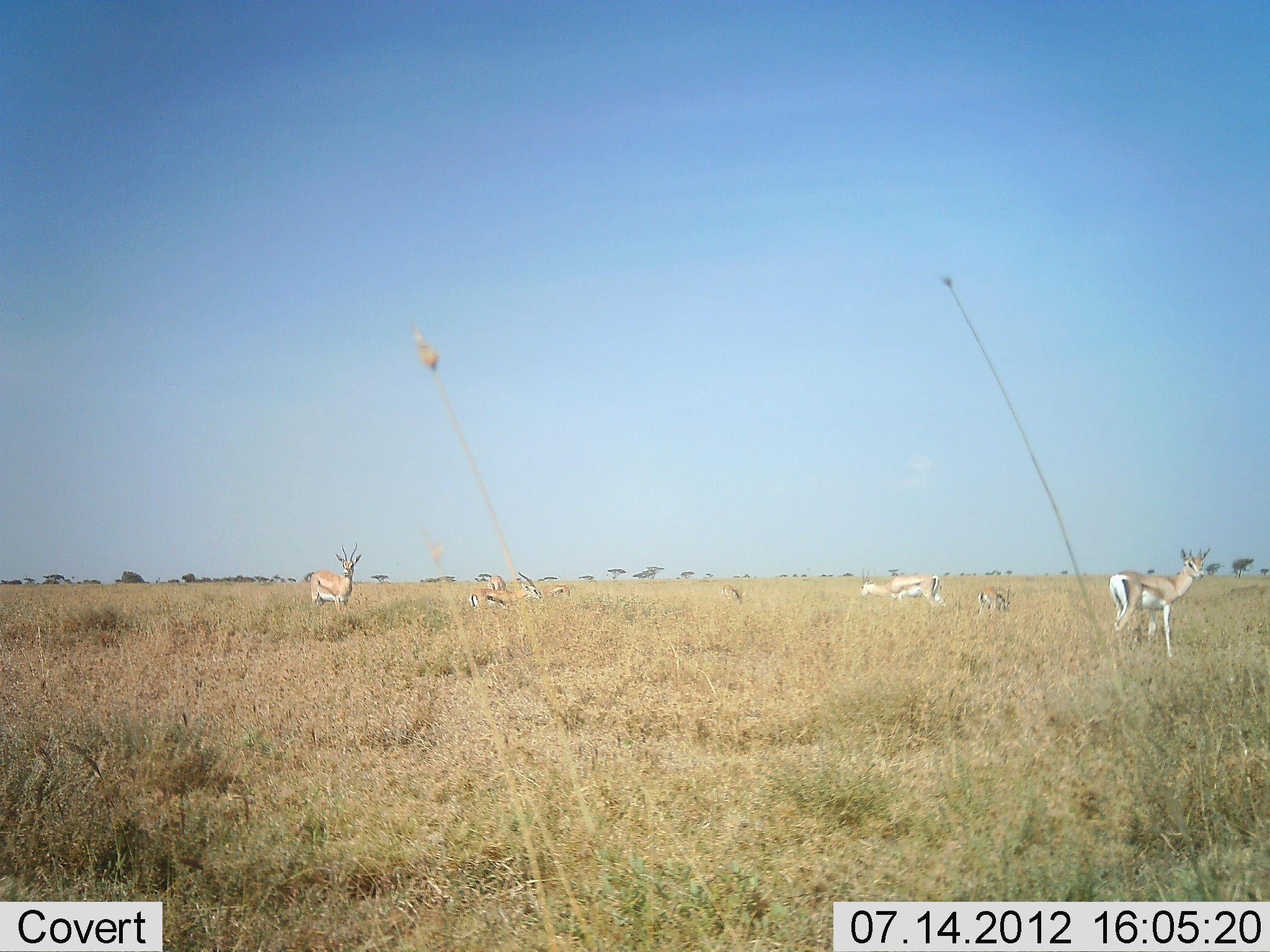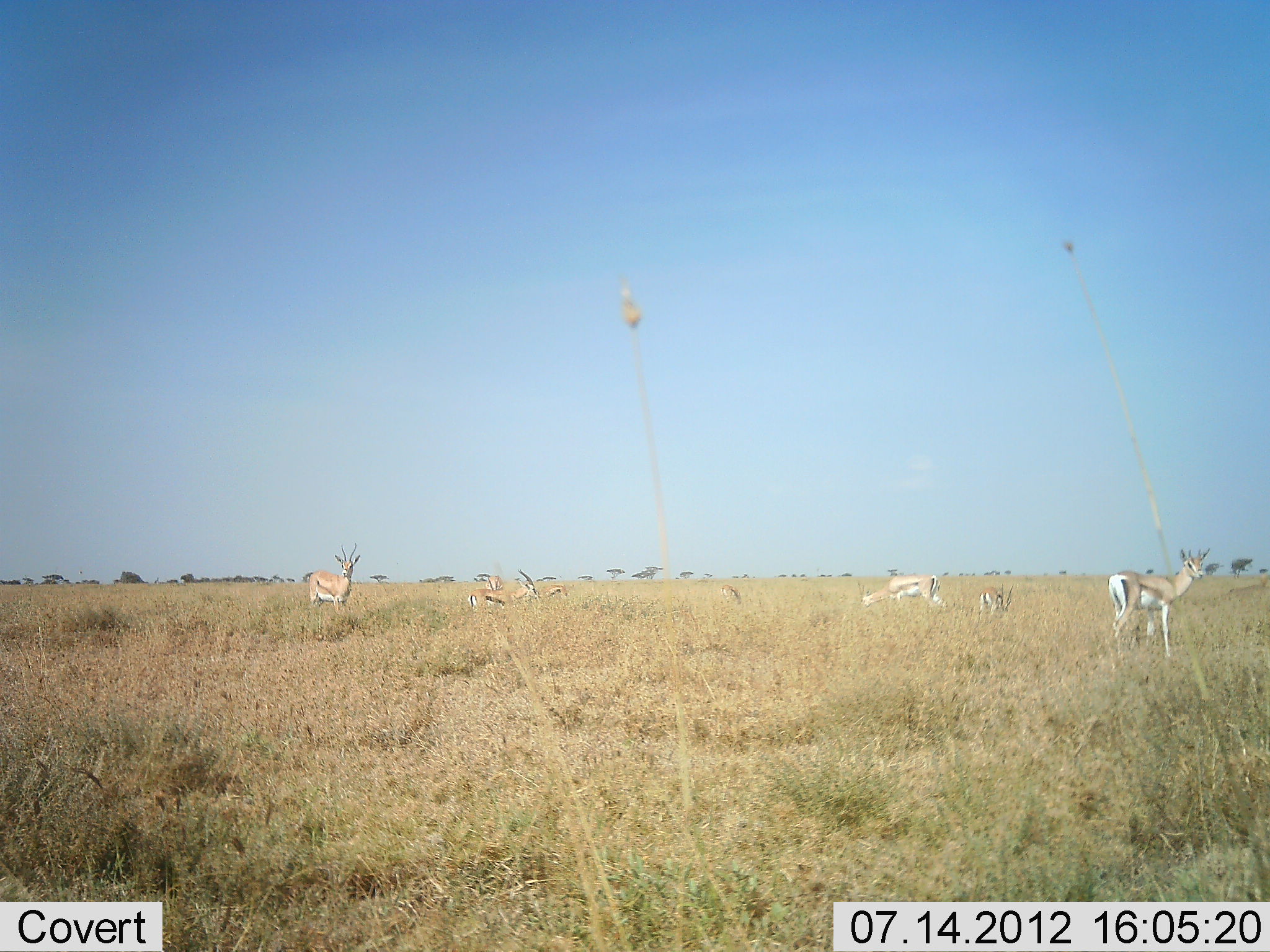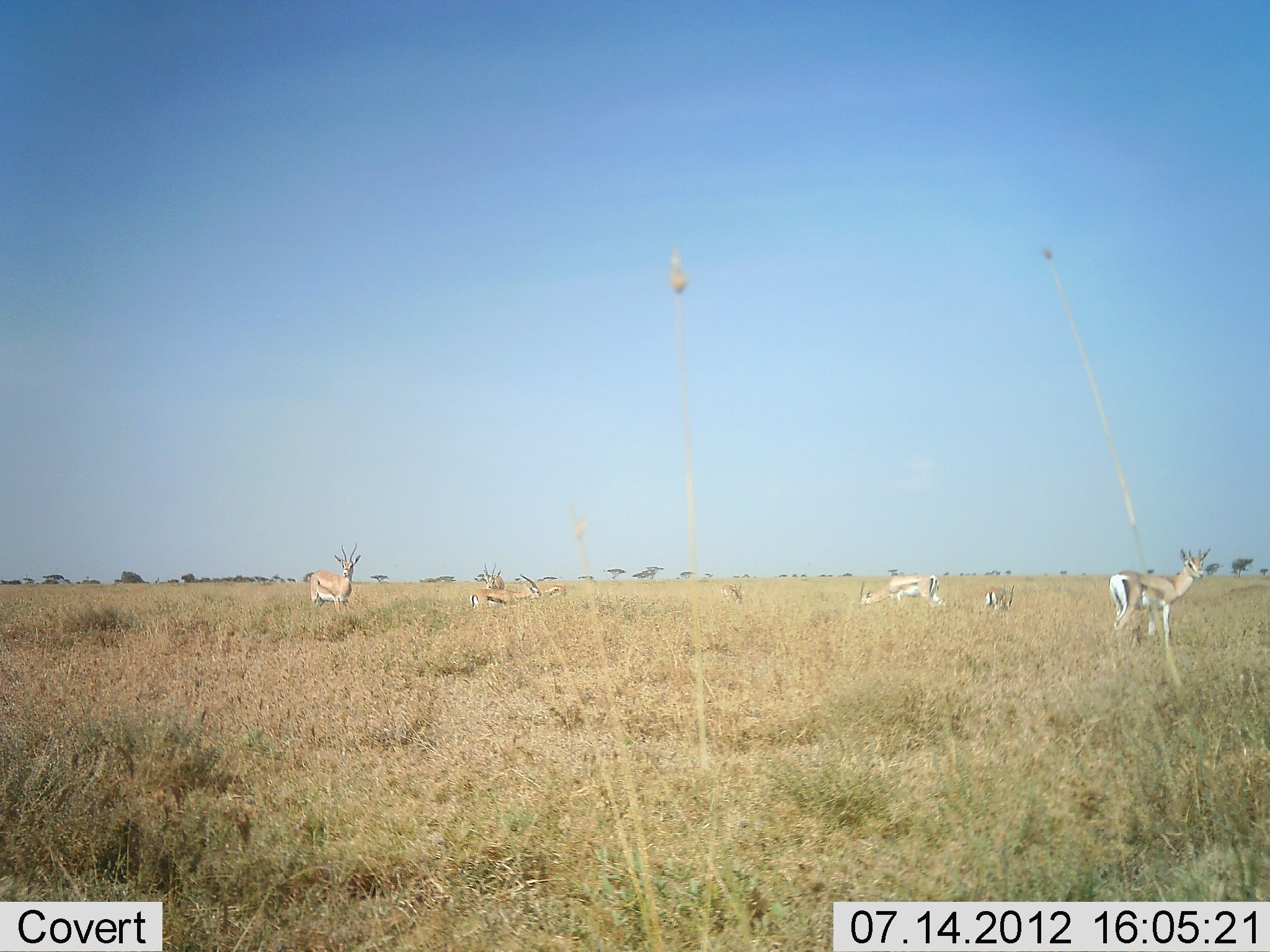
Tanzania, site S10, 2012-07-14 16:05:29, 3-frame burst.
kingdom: Animalia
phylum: Chordata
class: Mammalia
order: Artiodactyla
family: Bovidae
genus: Eudorcas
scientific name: Eudorcas thomsonii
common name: thomson's gazelle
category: gazellethomsons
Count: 7.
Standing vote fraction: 100%.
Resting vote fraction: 9%.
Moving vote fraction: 0%.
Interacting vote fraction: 0%.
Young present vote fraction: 9%.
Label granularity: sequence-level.